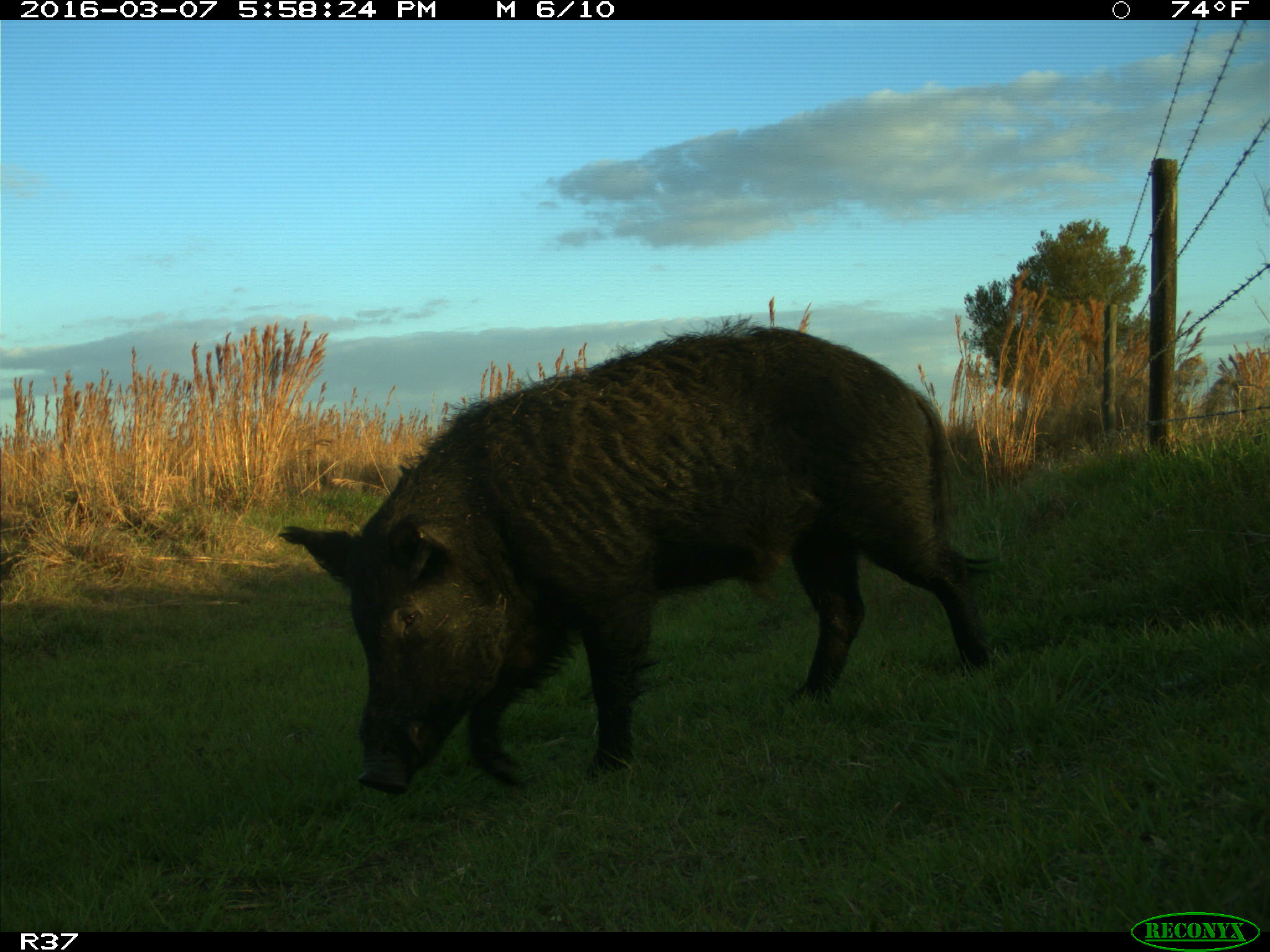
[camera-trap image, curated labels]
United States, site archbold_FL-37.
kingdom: Animalia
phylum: Chordata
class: Mammalia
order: Artiodactyla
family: Suidae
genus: Sus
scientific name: Sus scrofa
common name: wild boar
Sus scrofa (wild boar).